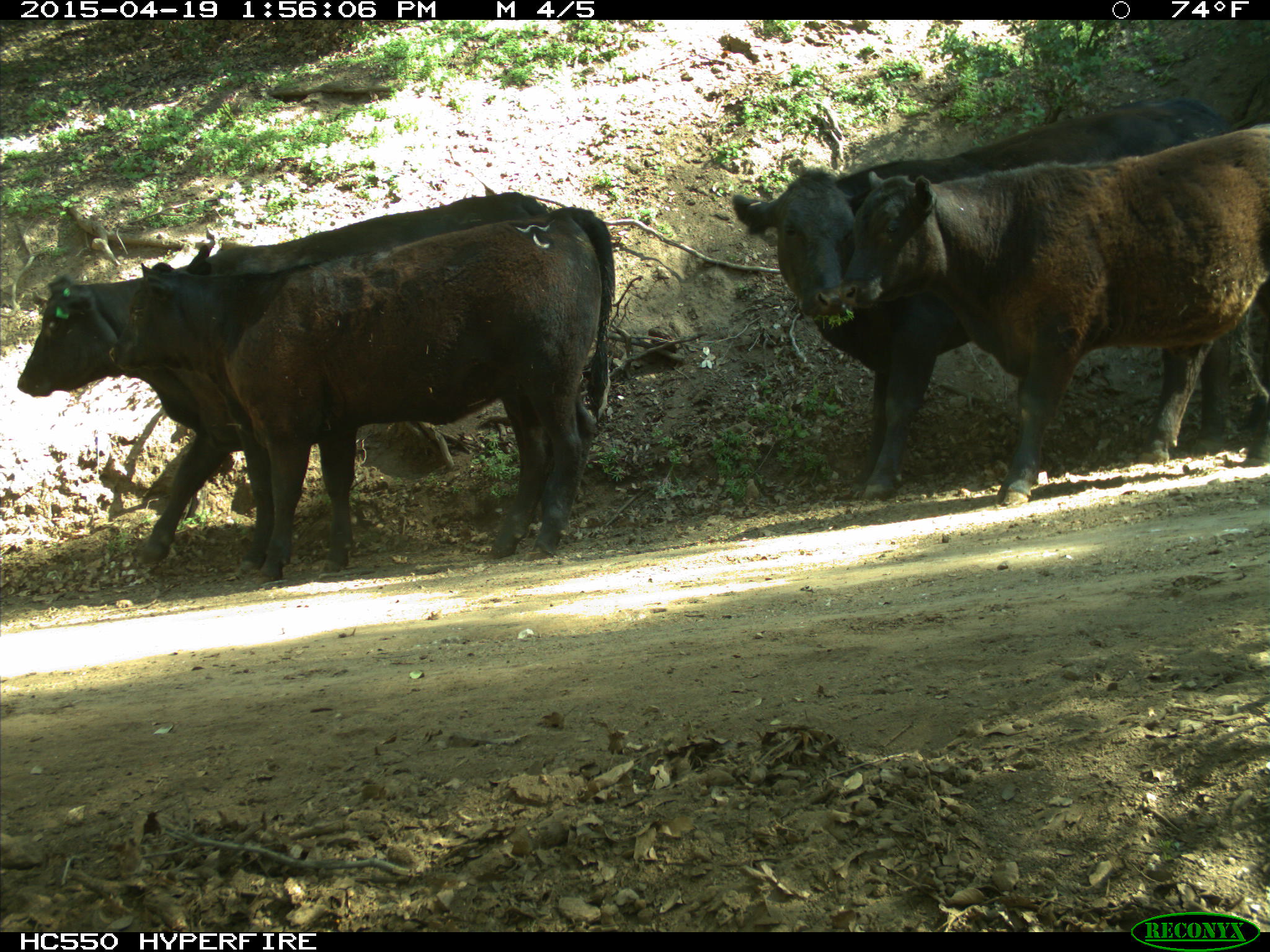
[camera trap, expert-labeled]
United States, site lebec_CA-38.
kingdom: Animalia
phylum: Chordata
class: Mammalia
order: Artiodactyla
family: Bovidae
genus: Bos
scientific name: Bos taurus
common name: domestic cow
Bos taurus (domestic cow).